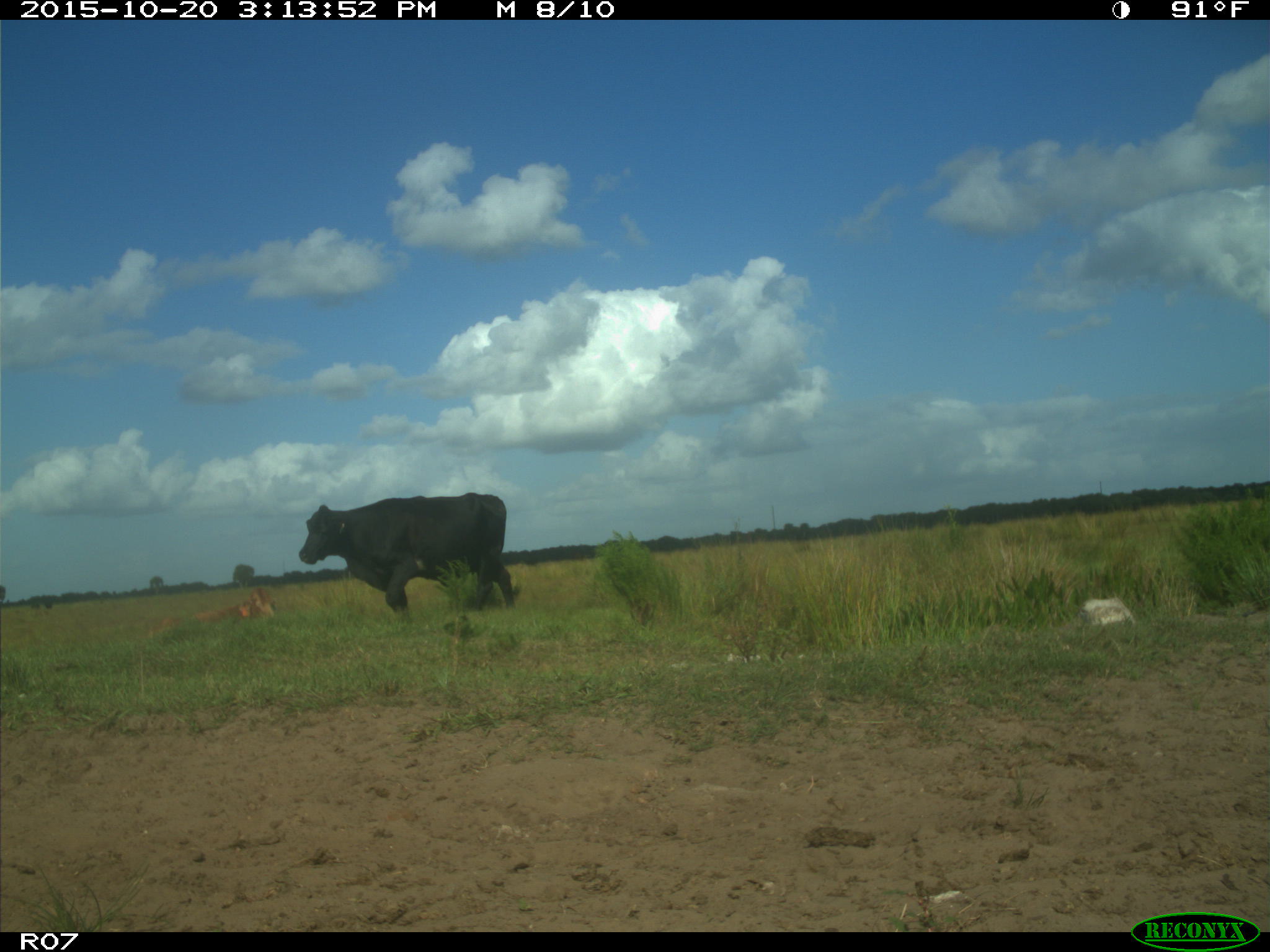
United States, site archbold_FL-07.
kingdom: Animalia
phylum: Chordata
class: Mammalia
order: Artiodactyla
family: Bovidae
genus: Bos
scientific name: Bos taurus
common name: domestic cow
Bos taurus (domestic cow).